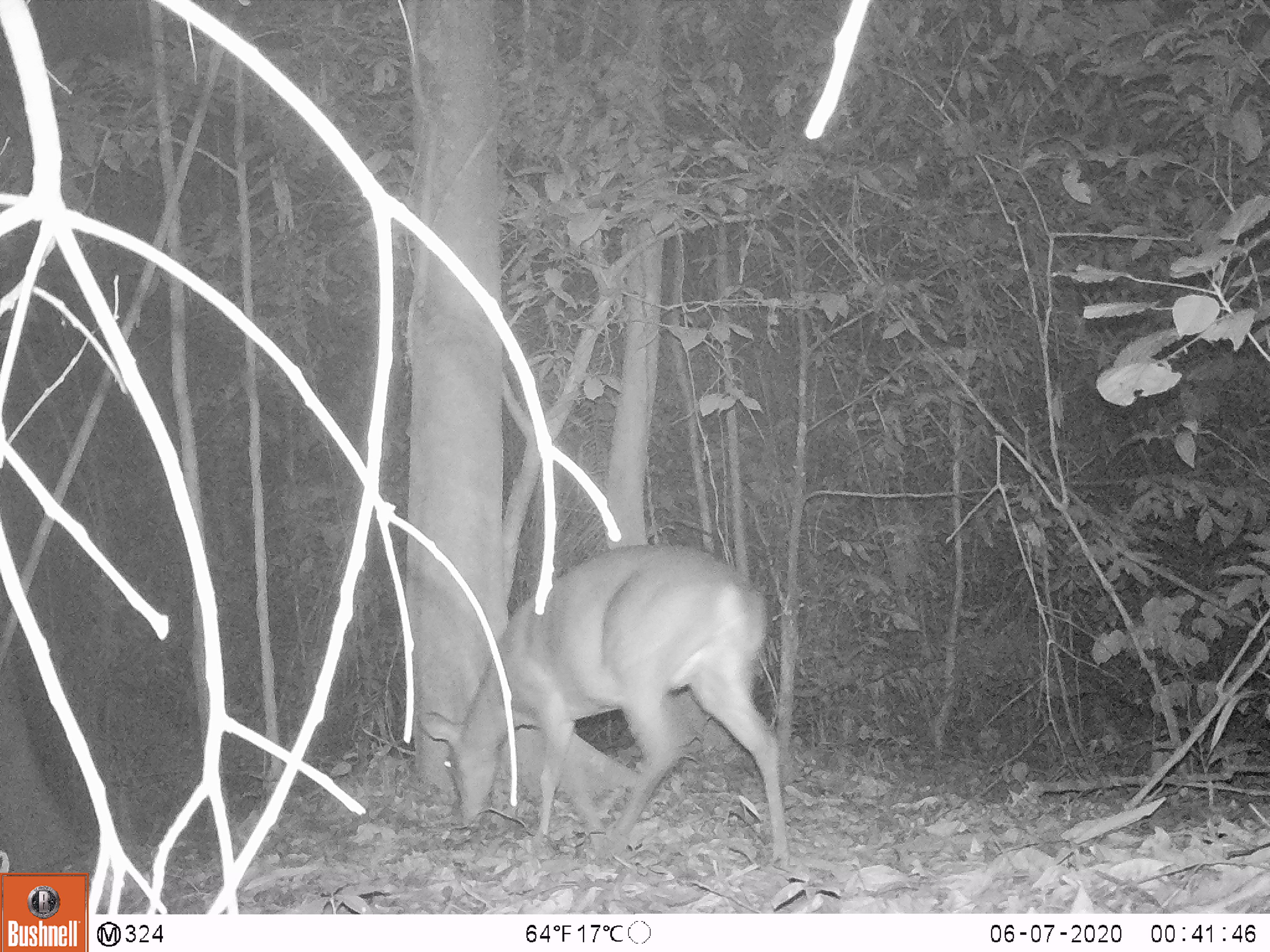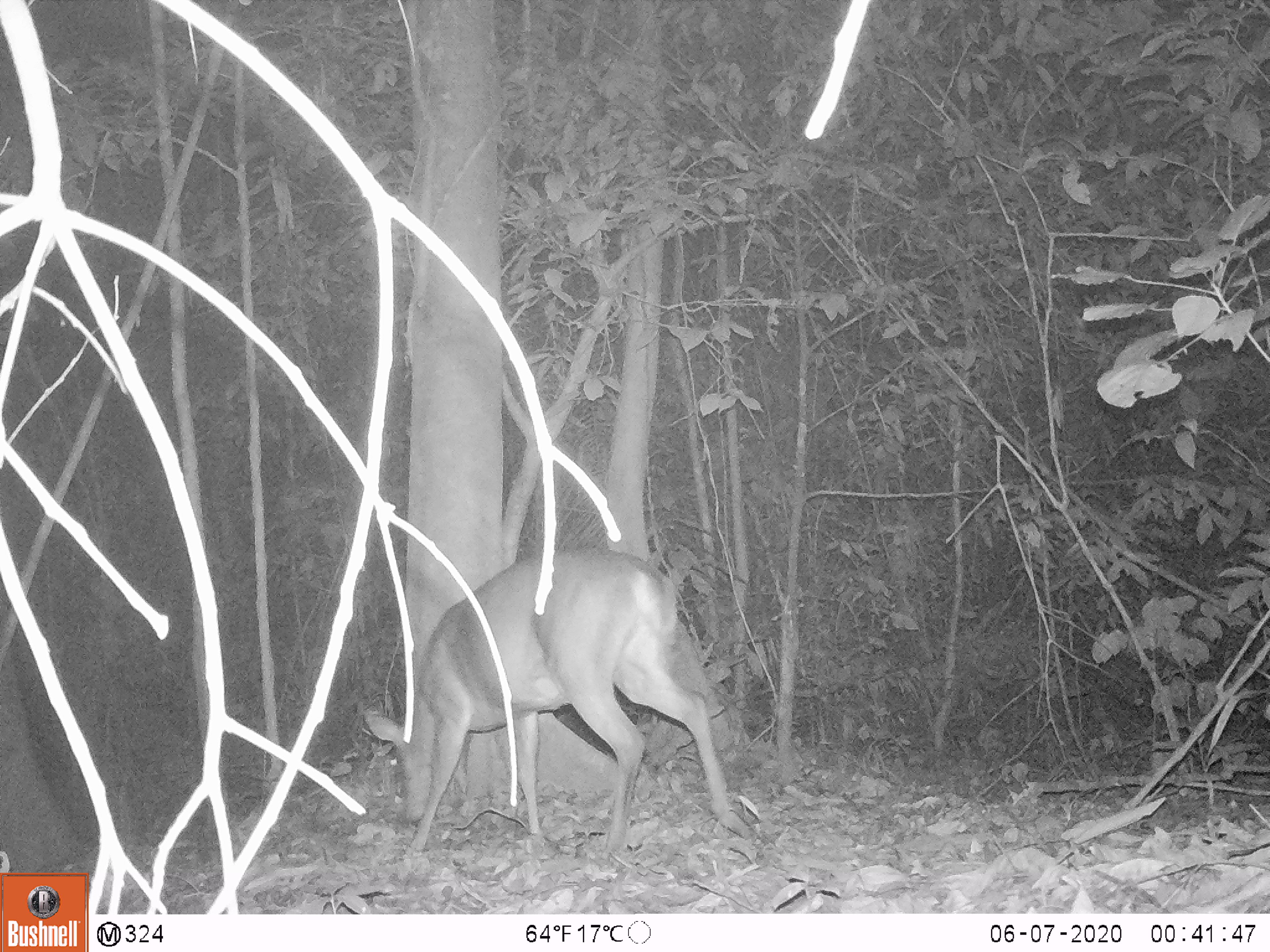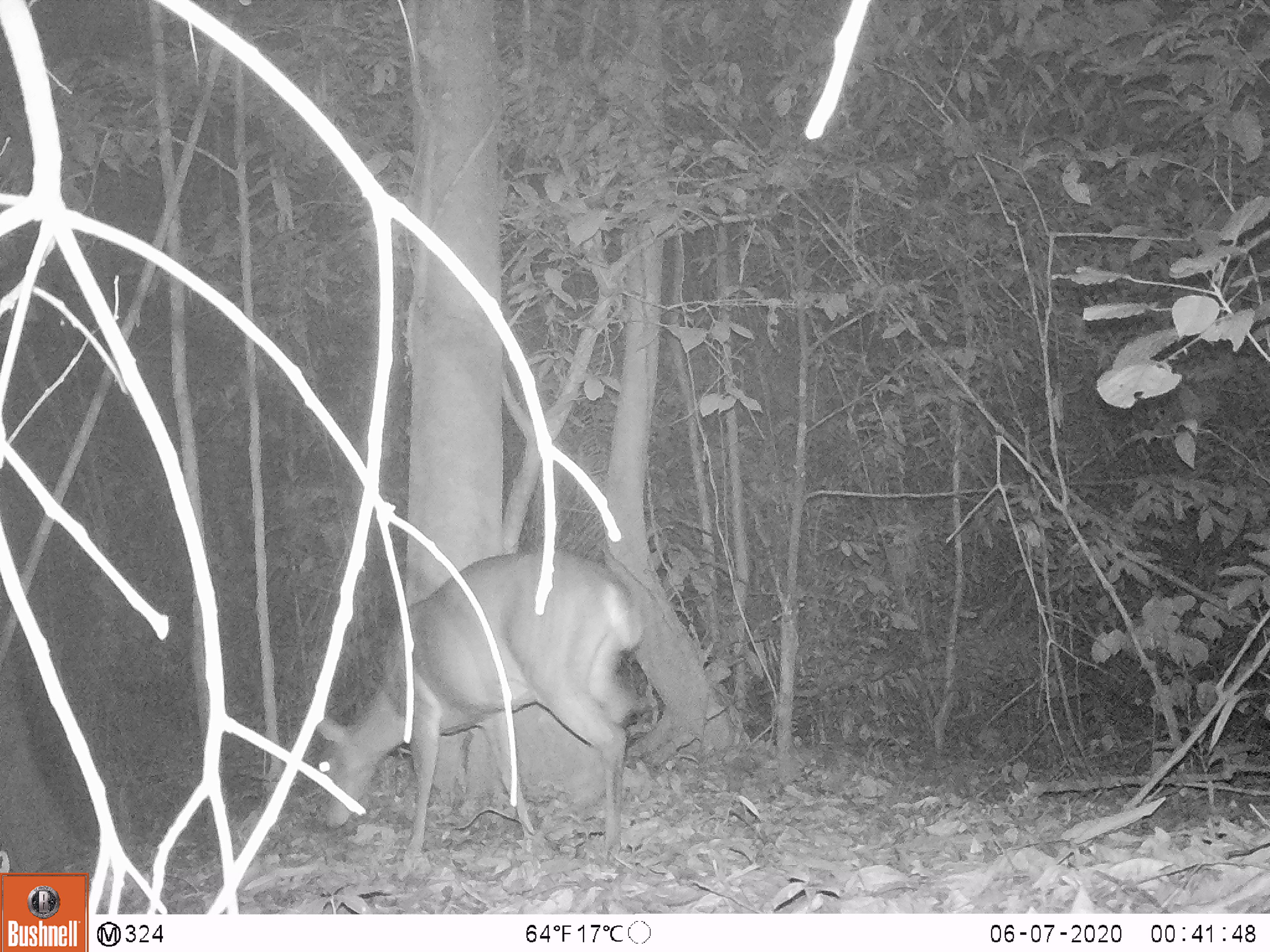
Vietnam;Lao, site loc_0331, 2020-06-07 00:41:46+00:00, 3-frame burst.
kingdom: Animalia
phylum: Chordata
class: Mammalia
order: Artiodactyla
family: Cervidae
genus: Muntiacus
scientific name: Muntiacus vuquangensis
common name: large-antlered muntjac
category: large antlered muntjac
Large antlered muntjac (large-antlered muntjac) (Muntiacus vuquangensis). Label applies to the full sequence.